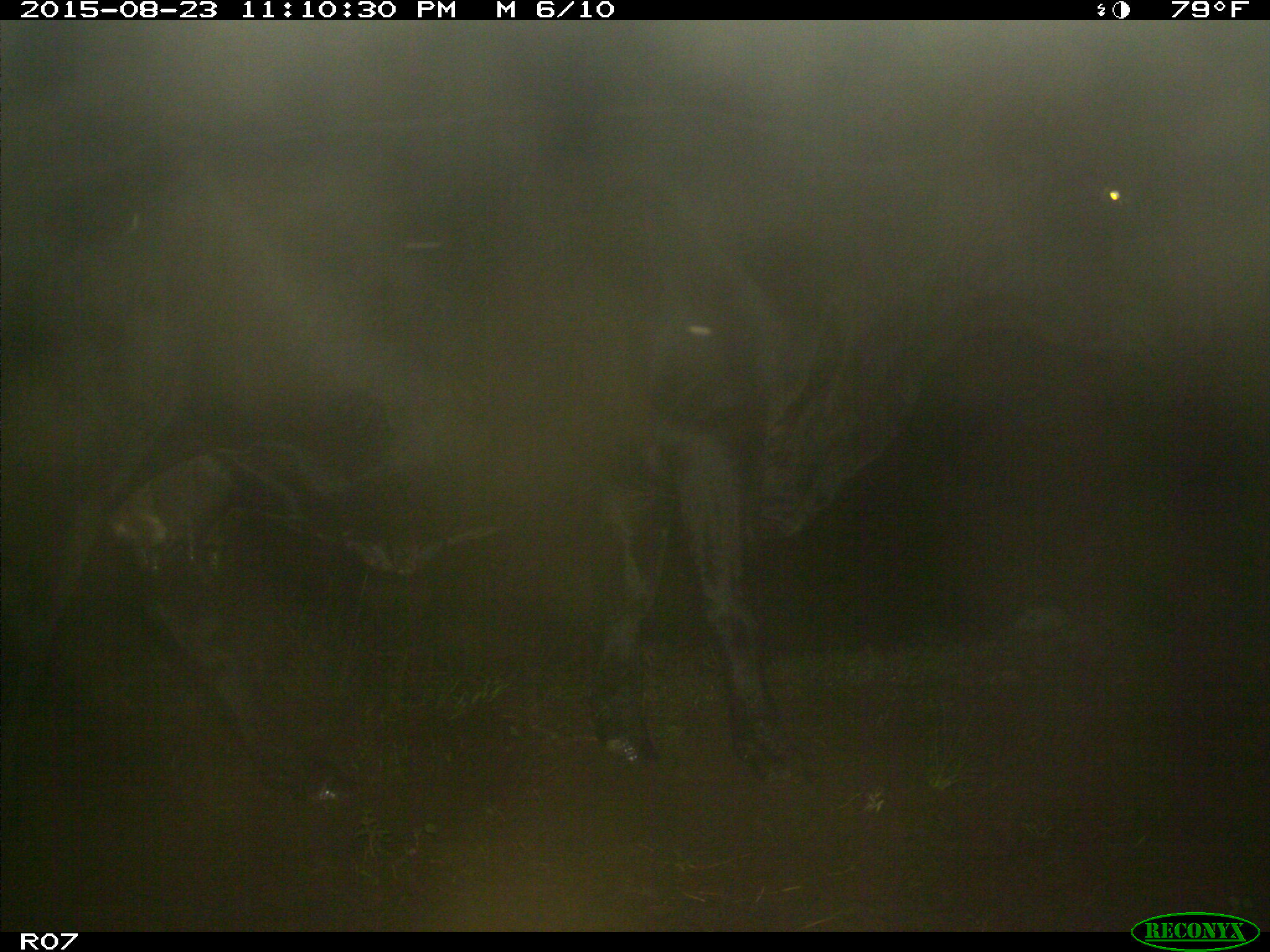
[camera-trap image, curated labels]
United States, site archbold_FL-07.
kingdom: Animalia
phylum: Chordata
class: Mammalia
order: Artiodactyla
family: Bovidae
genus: Bos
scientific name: Bos taurus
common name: domestic cow